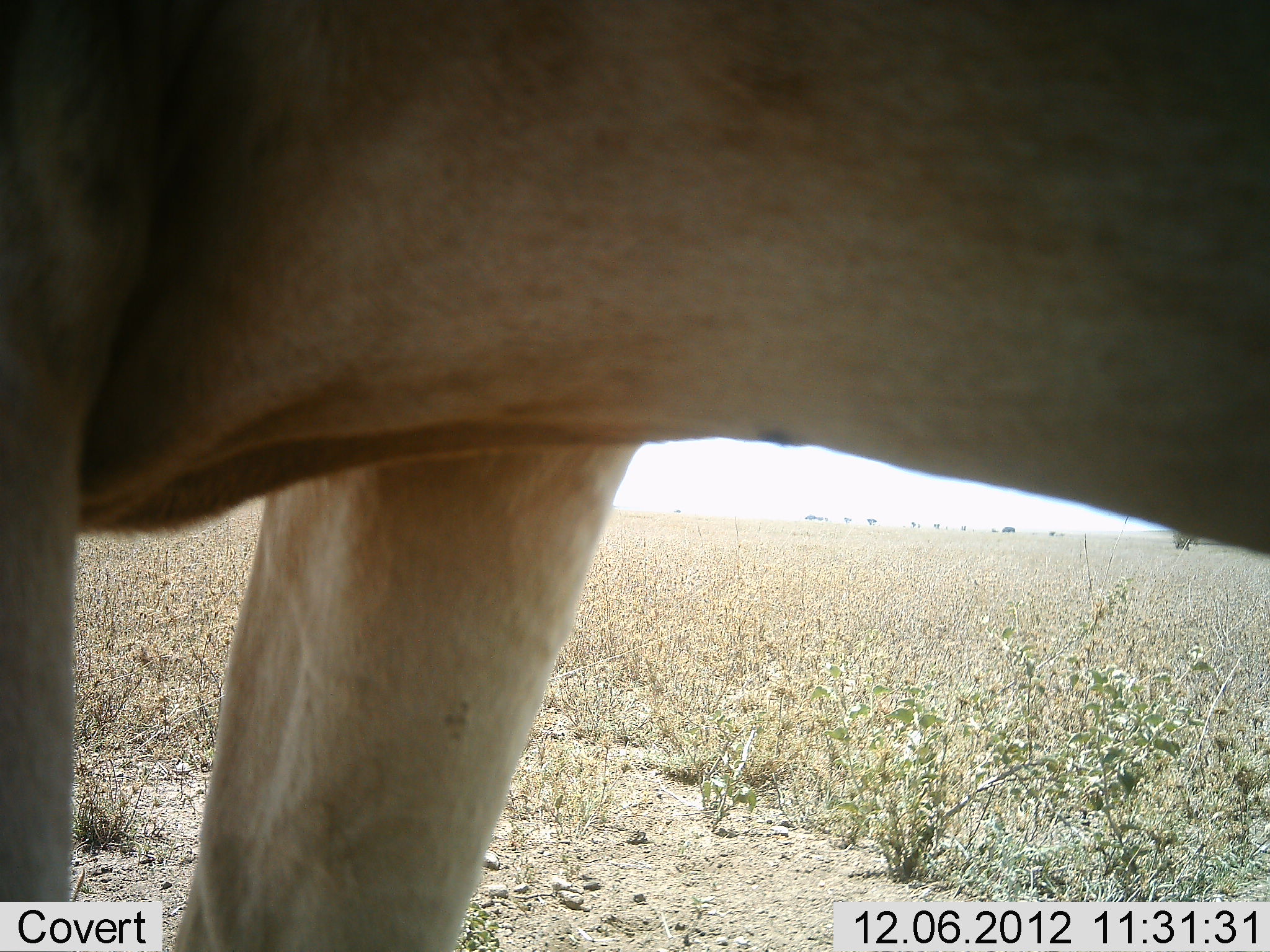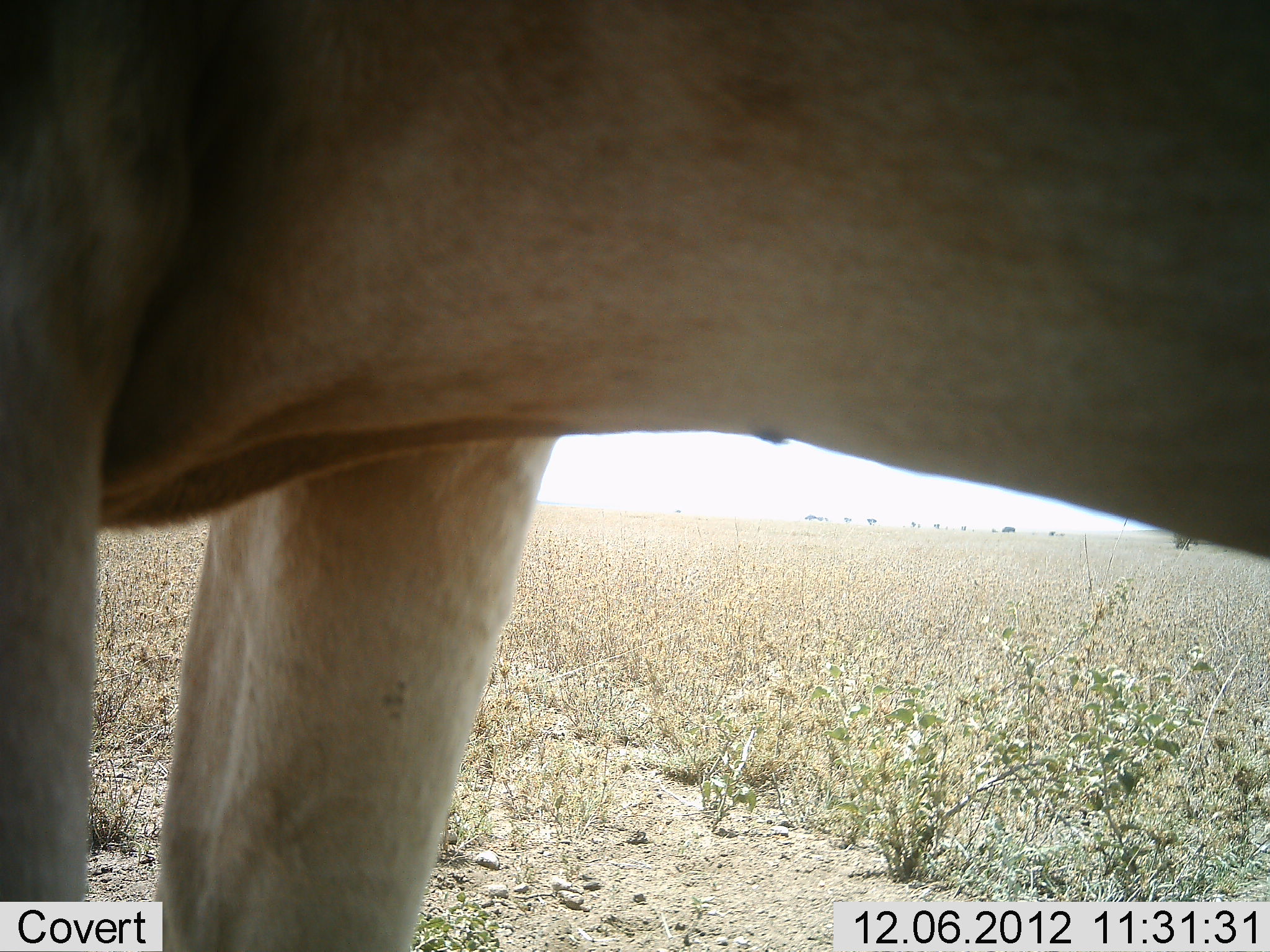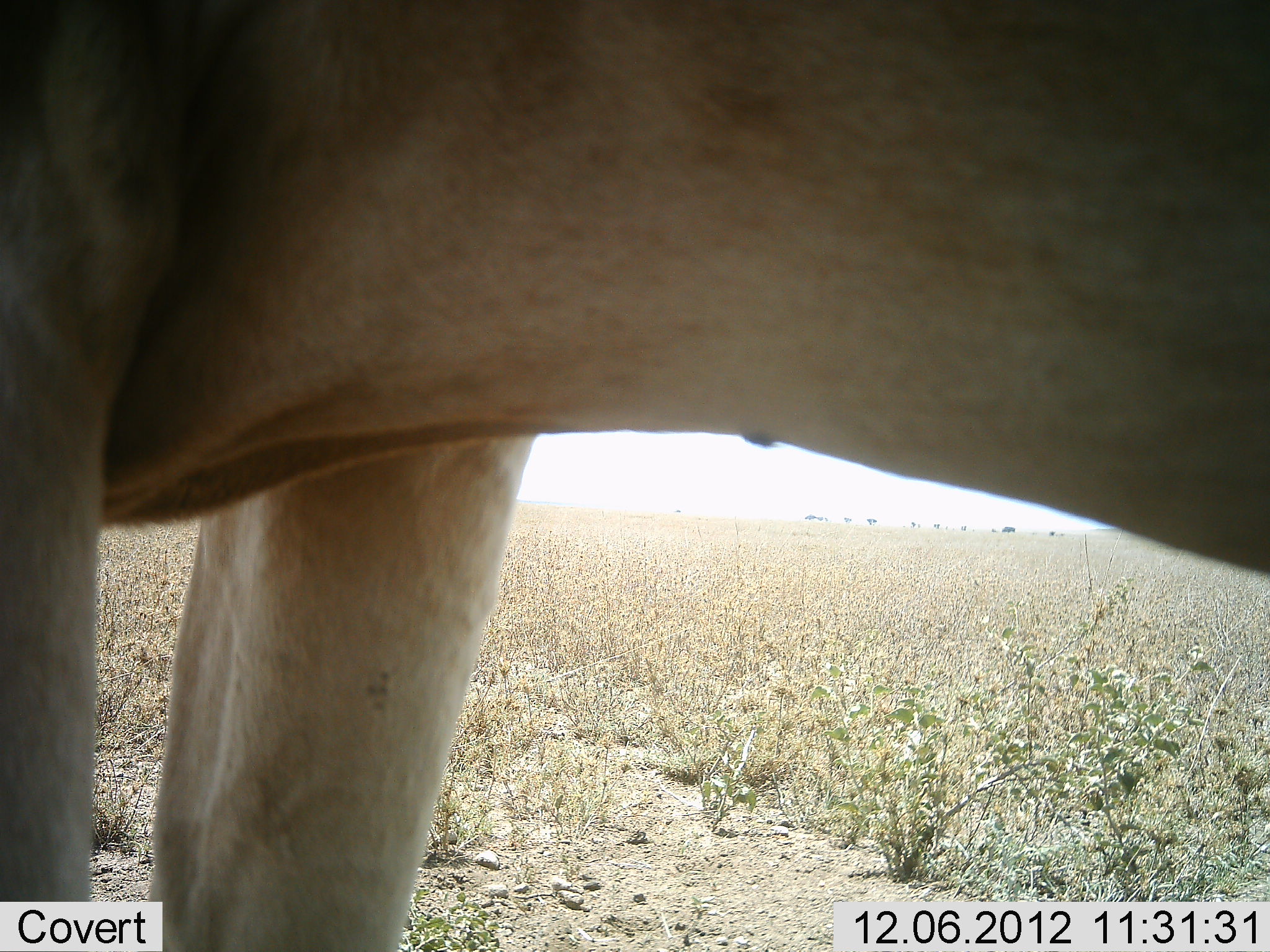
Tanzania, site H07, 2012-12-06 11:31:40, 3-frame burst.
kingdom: Animalia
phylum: Chordata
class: Mammalia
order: Artiodactyla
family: Bovidae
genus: Alcelaphus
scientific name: Alcelaphus buselaphus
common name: hartebeest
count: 1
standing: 100%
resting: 0%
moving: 0%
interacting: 0%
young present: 0%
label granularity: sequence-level